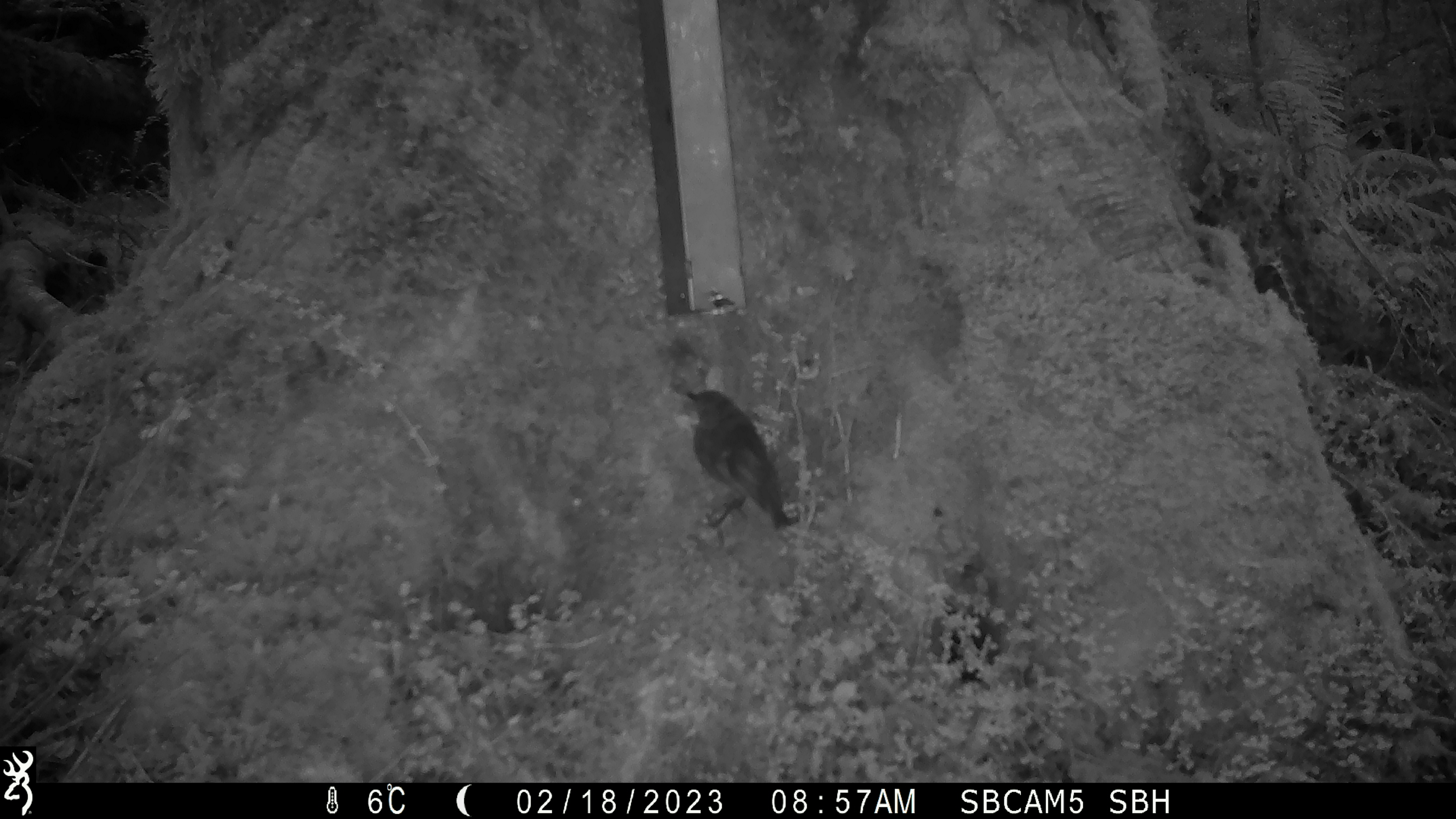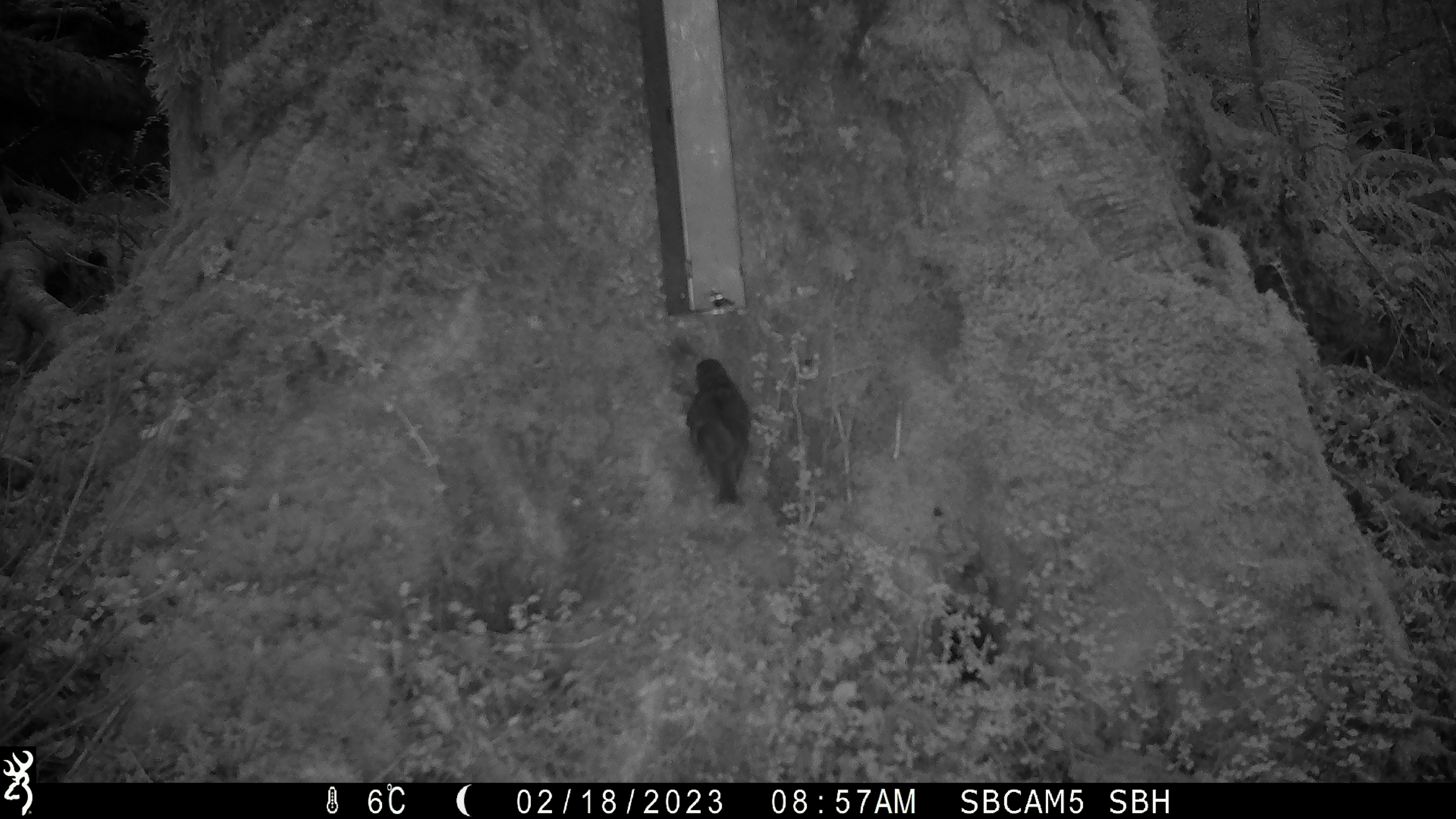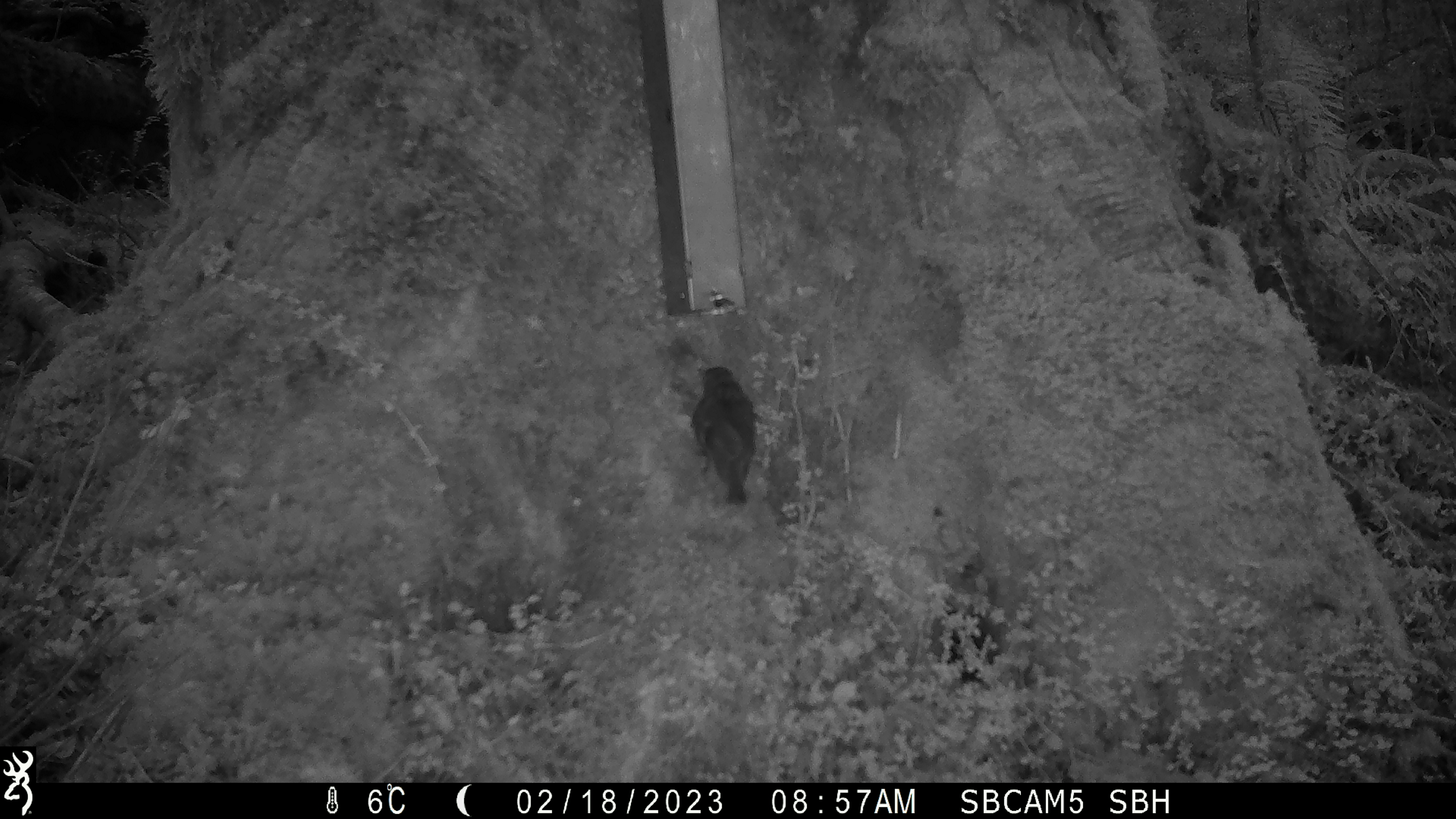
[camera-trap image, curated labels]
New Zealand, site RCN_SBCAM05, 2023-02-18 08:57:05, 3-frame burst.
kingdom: Animalia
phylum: Chordata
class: Aves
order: Passeriformes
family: Petroicidae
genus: Petroica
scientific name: Petroica australis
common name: new zealand robin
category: robin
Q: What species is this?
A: Robin (new zealand robin) (Petroica australis).